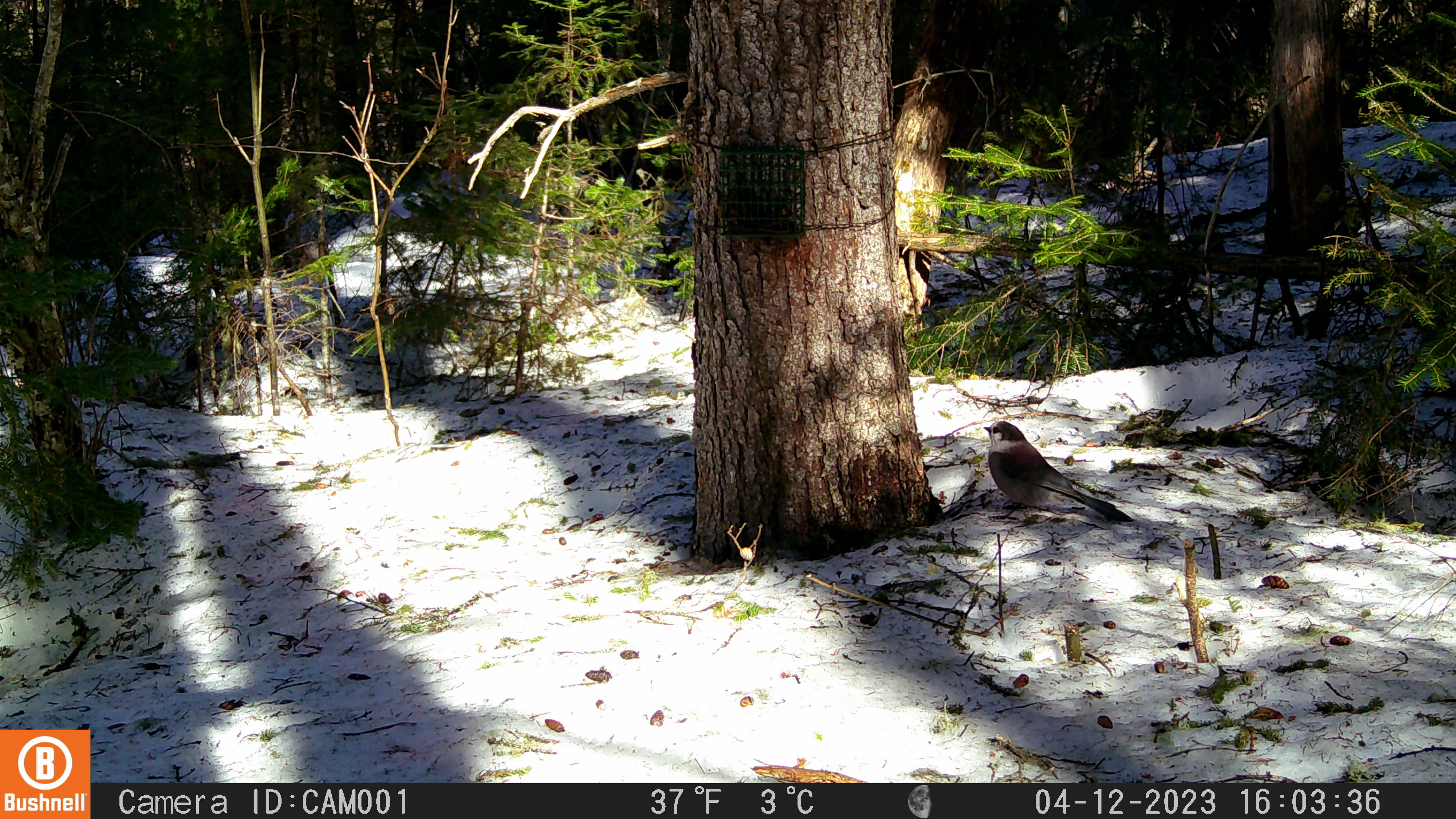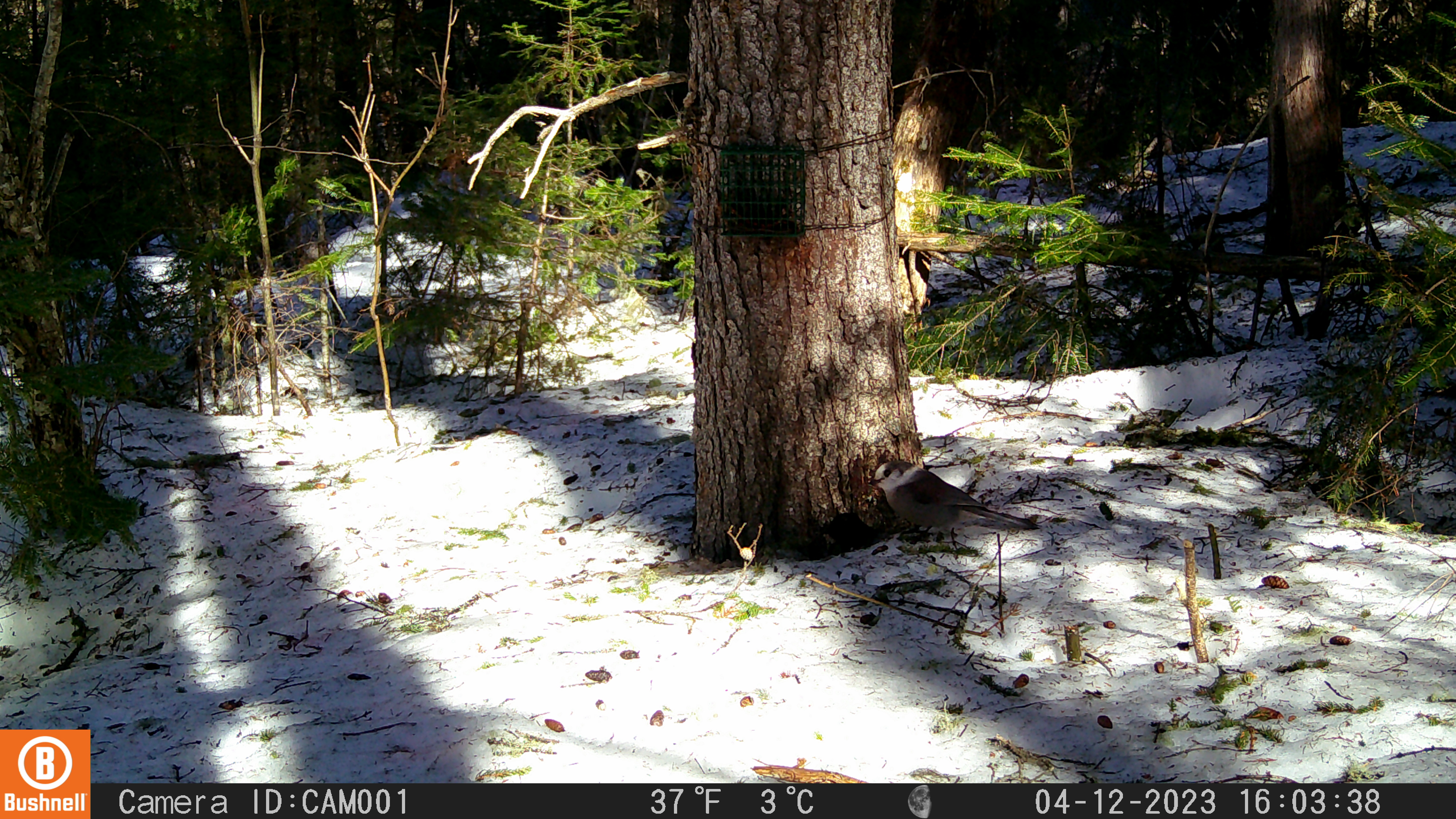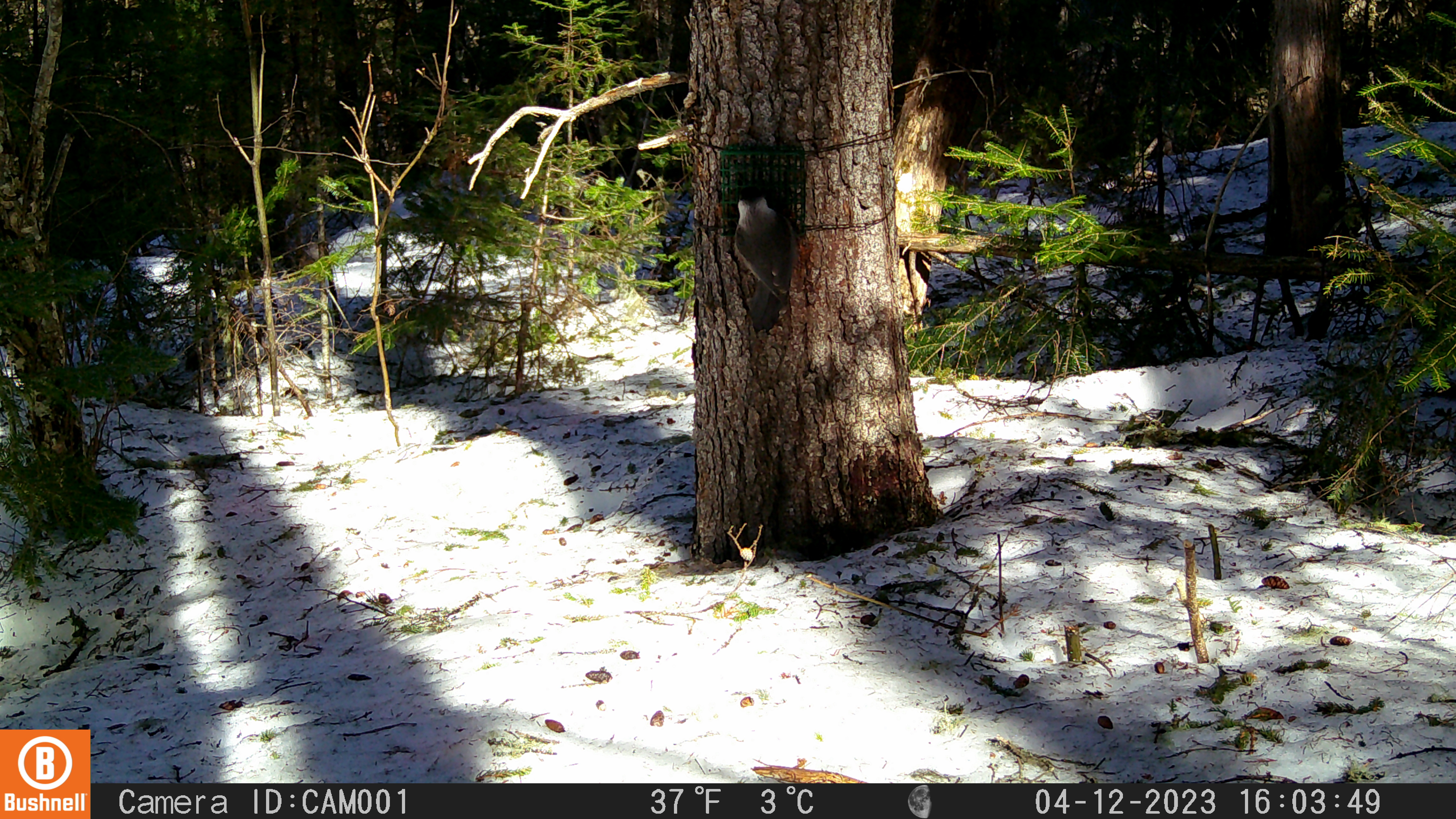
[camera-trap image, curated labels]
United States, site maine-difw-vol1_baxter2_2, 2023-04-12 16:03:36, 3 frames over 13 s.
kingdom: Animalia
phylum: Chordata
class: Aves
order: Passeriformes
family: Corvidae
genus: Perisoreus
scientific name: Perisoreus canadensis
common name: canada jay